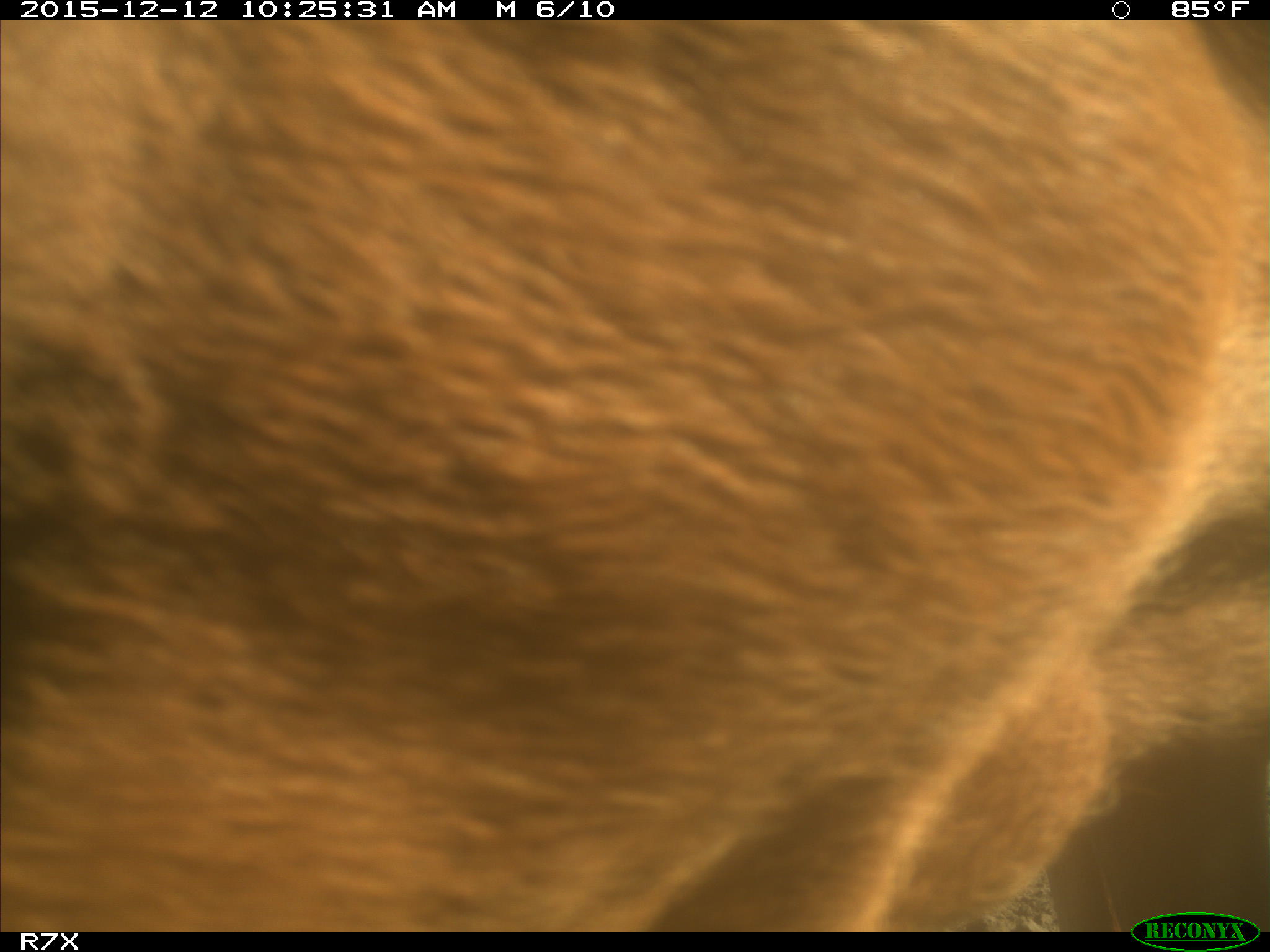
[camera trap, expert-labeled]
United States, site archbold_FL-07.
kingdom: Animalia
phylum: Chordata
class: Mammalia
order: Artiodactyla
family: Bovidae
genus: Bos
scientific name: Bos taurus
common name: domestic cow